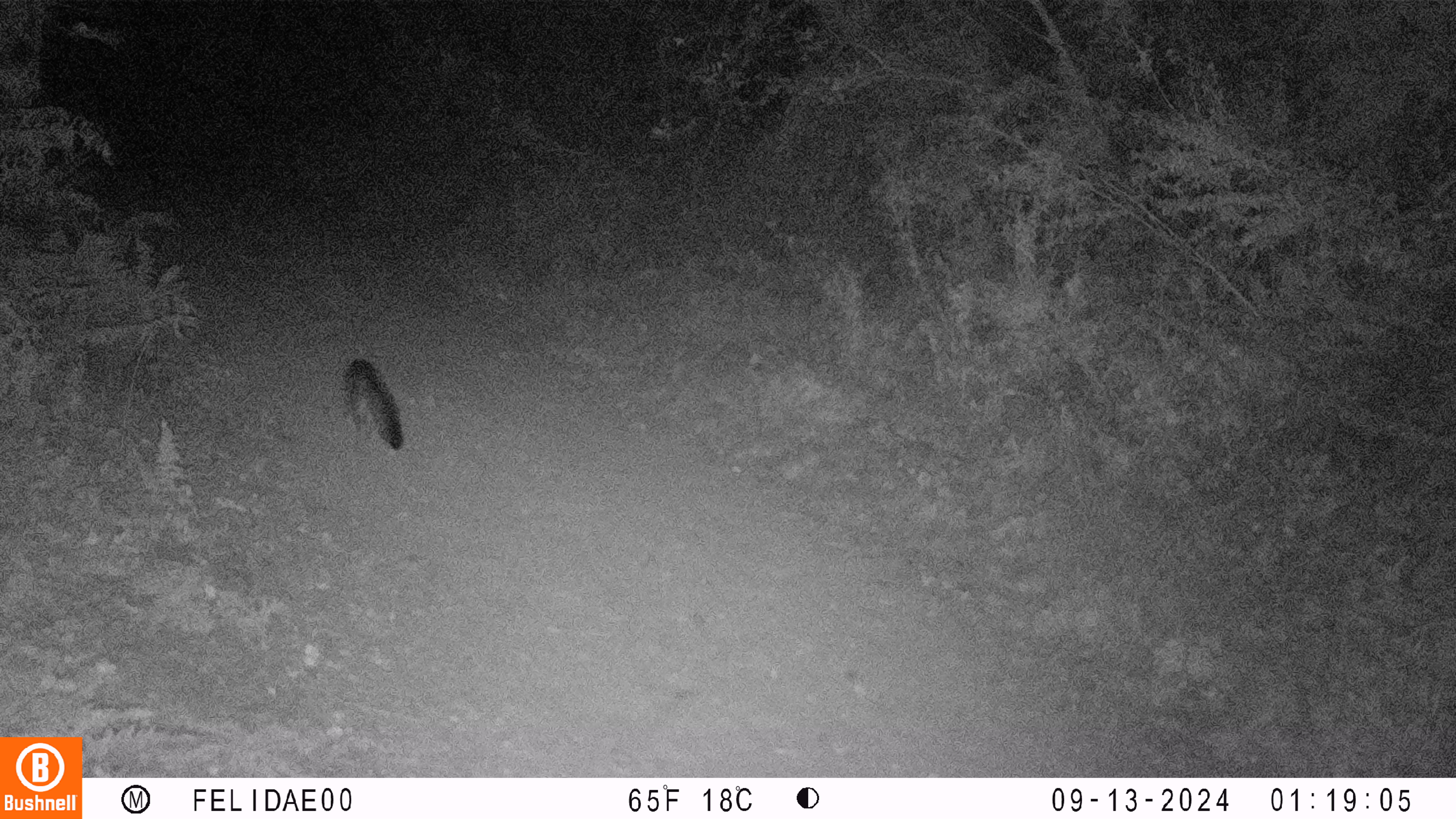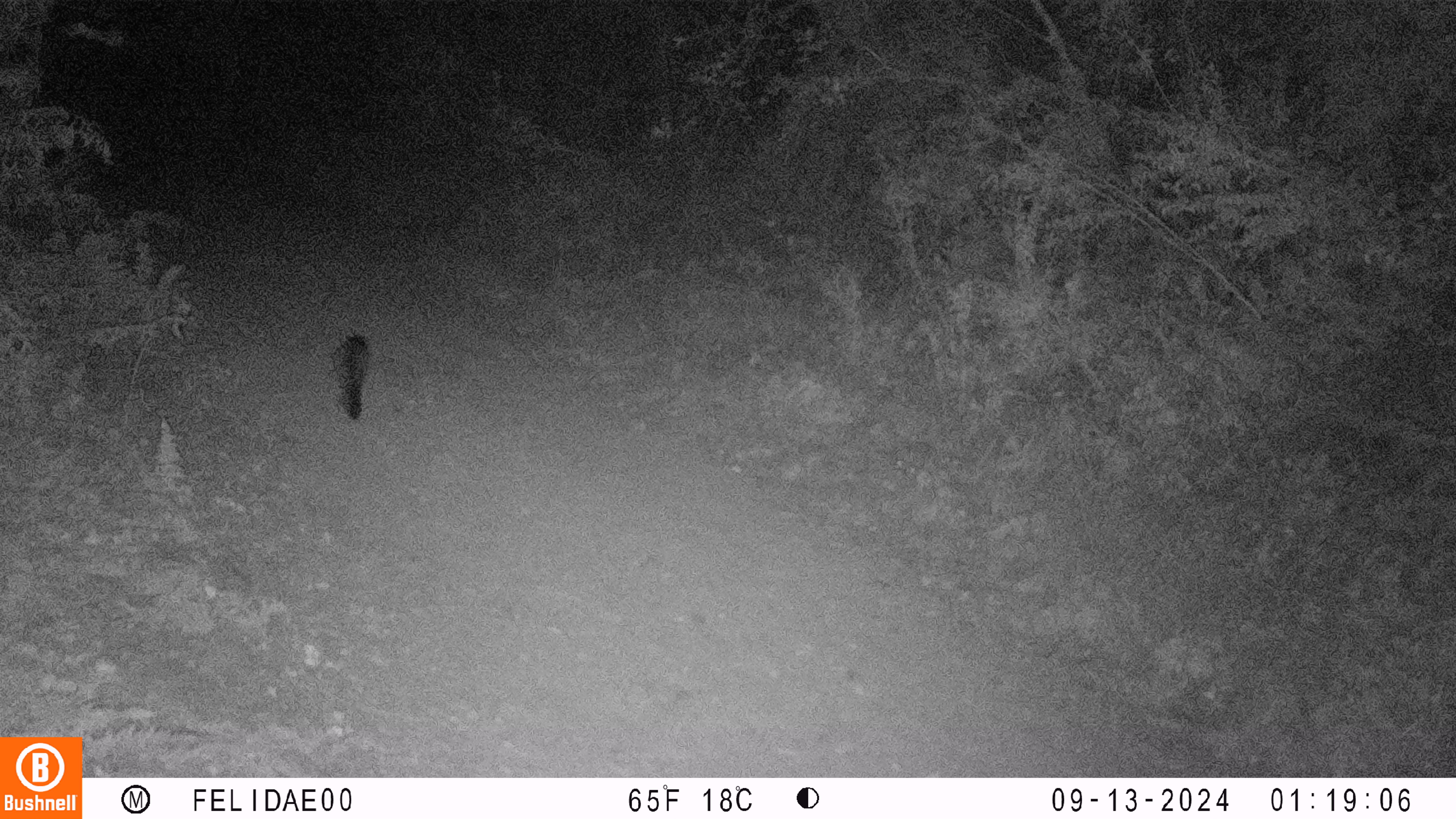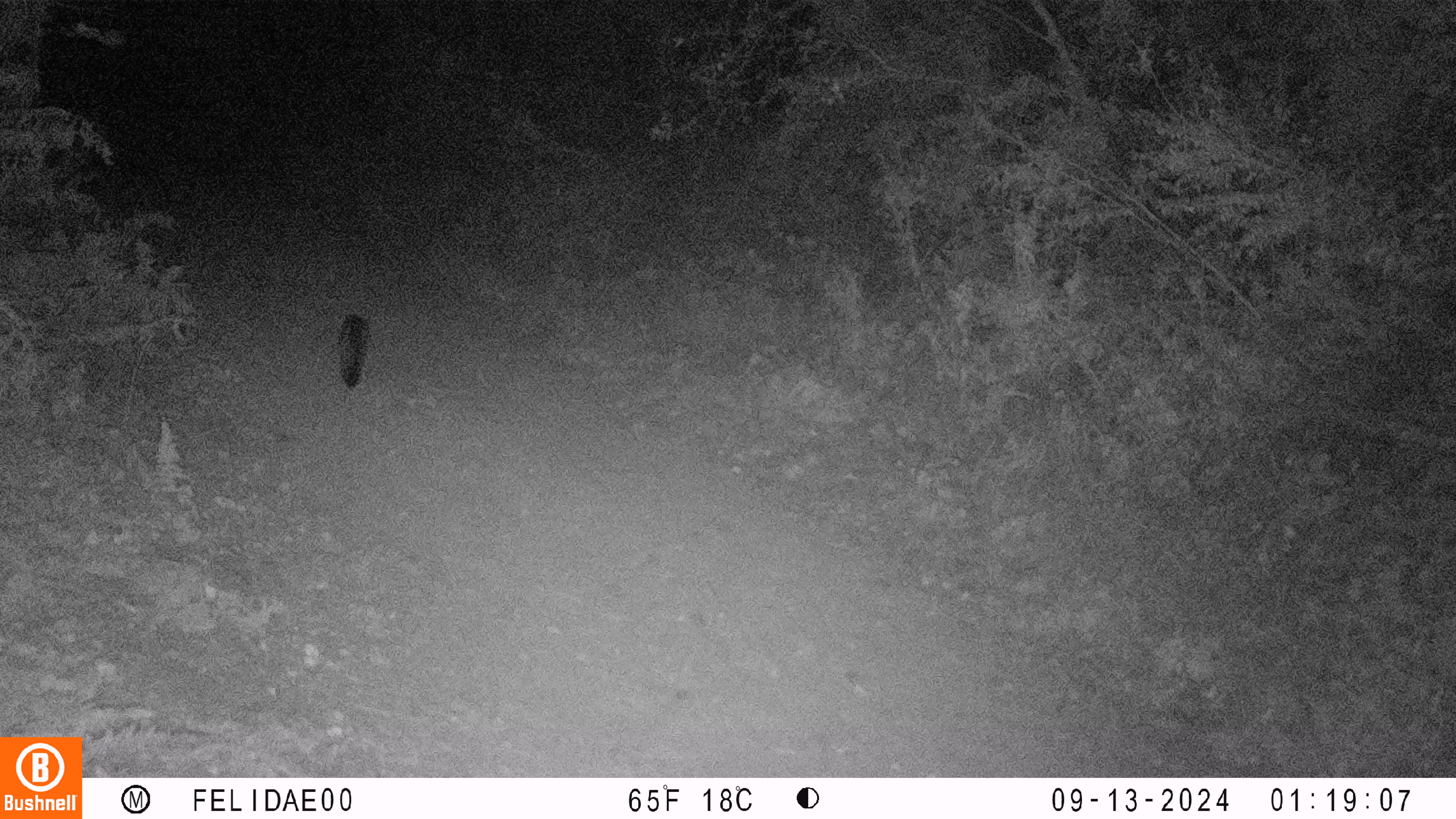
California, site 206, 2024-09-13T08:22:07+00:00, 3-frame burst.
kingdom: Animalia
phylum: Chordata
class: Mammalia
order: Carnivora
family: Canidae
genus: Urocyon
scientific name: Urocyon cinereoargenteus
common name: gray fox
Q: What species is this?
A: Gray fox (Urocyon cinereoargenteus).